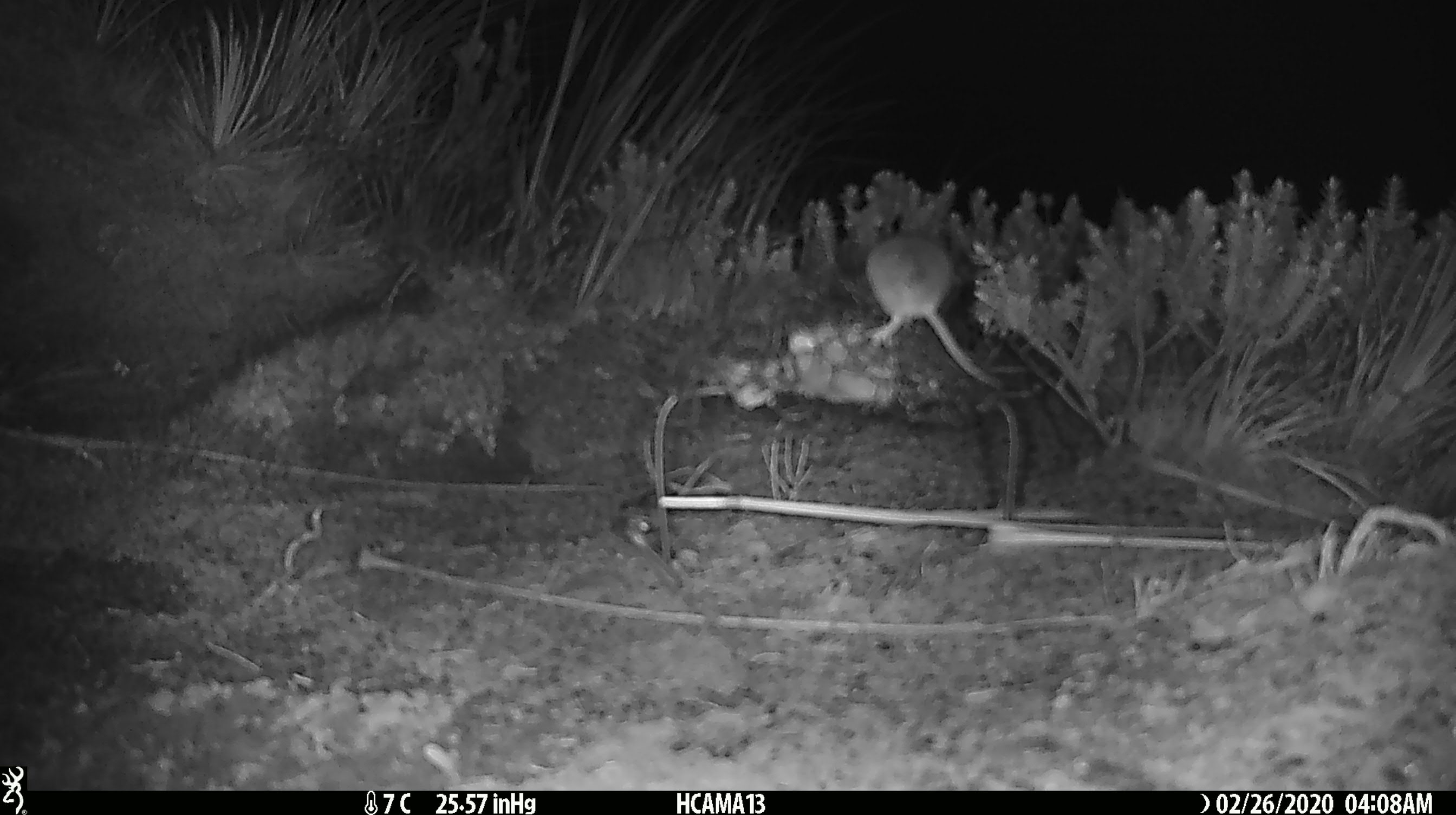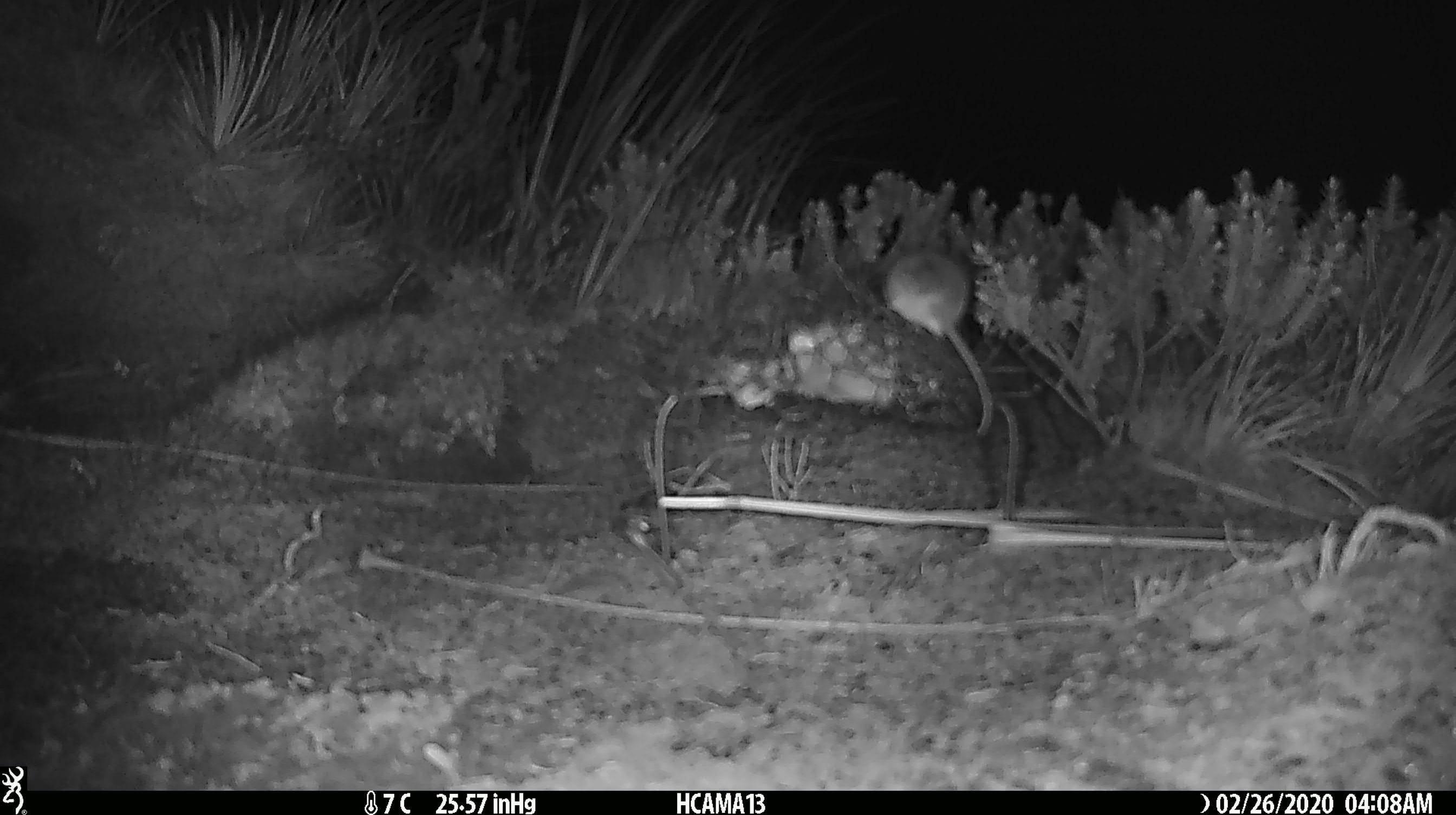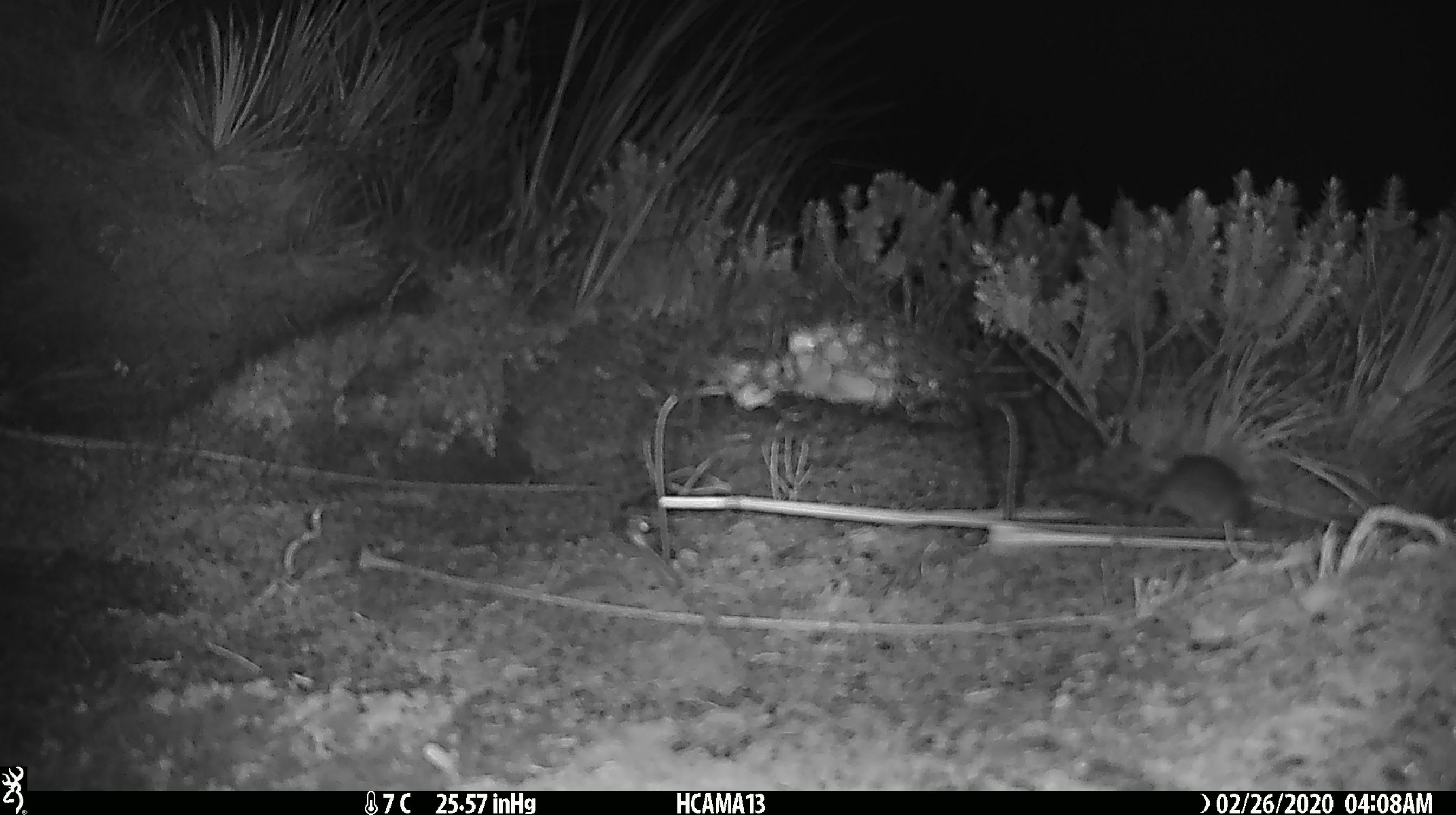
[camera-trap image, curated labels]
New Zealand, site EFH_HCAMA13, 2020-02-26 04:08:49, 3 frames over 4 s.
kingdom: Animalia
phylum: Chordata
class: Mammalia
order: Rodentia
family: Muridae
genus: Mus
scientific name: Mus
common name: mouse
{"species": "mouse (Mus)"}